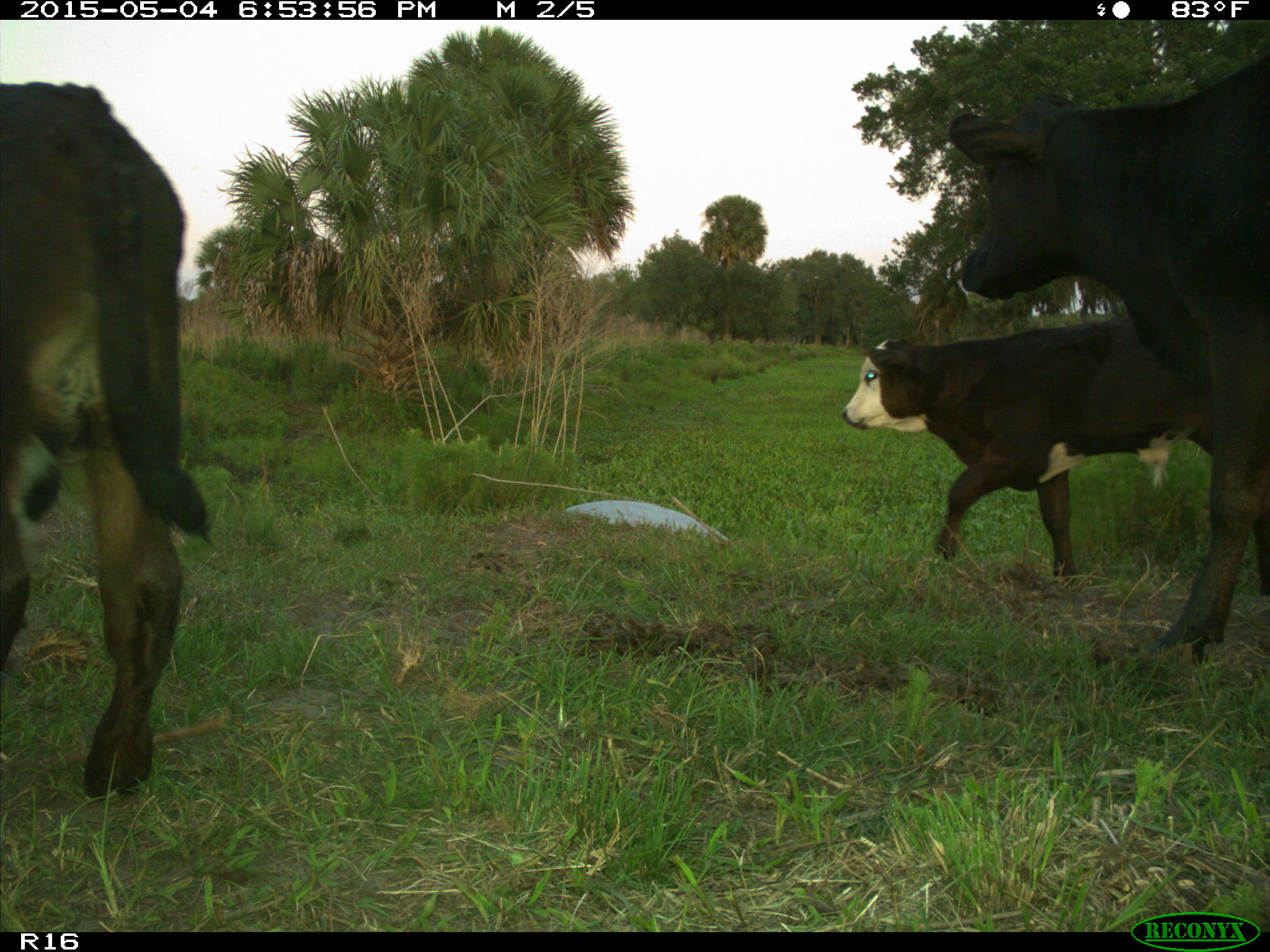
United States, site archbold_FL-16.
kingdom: Animalia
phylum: Chordata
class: Mammalia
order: Artiodactyla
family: Bovidae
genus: Bos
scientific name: Bos taurus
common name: domestic cow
Bos taurus (domestic cow).